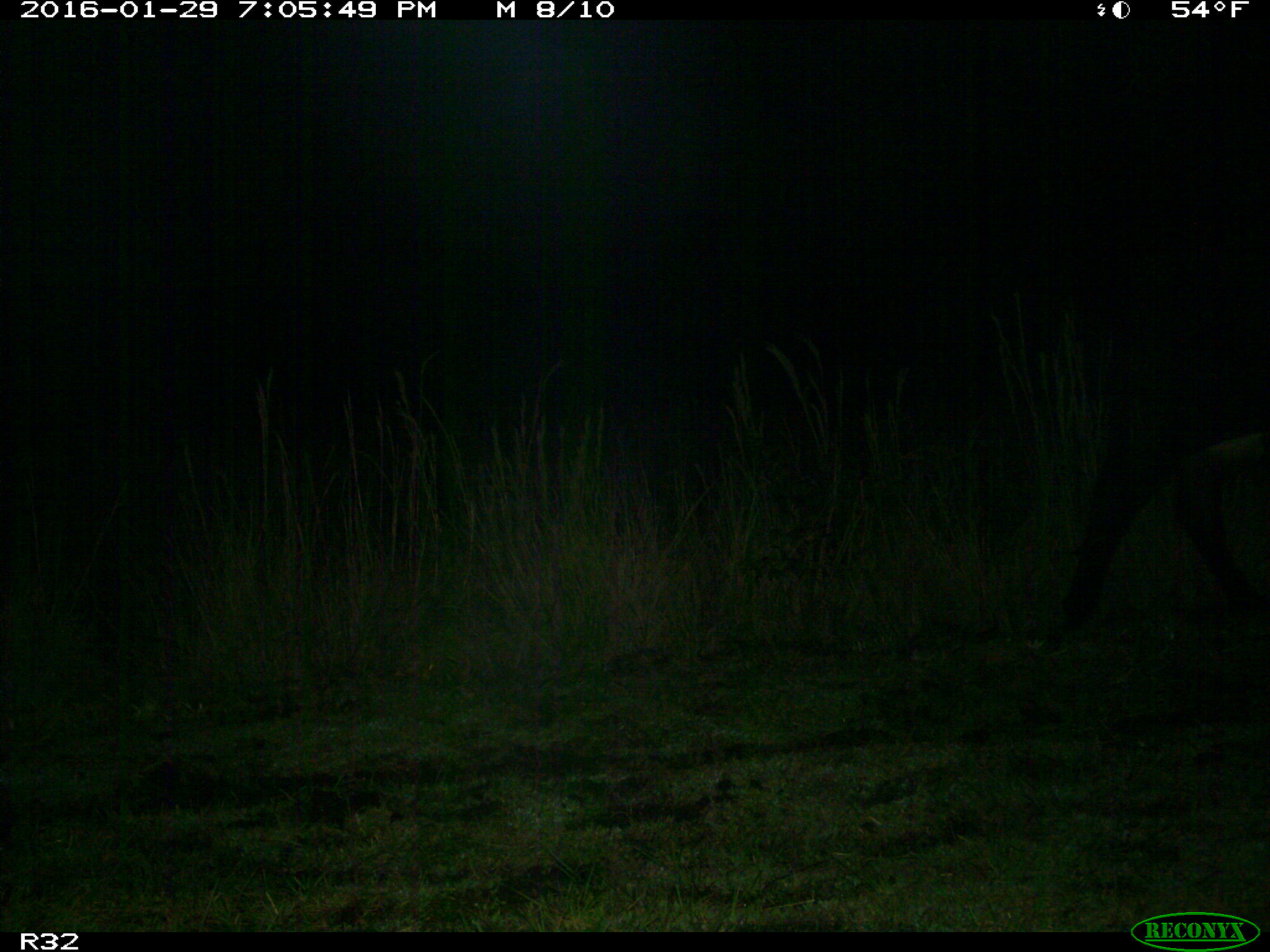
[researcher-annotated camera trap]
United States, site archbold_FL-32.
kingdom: Animalia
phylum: Chordata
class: Mammalia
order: Artiodactyla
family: Bovidae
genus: Bos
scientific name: Bos taurus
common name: domestic cow